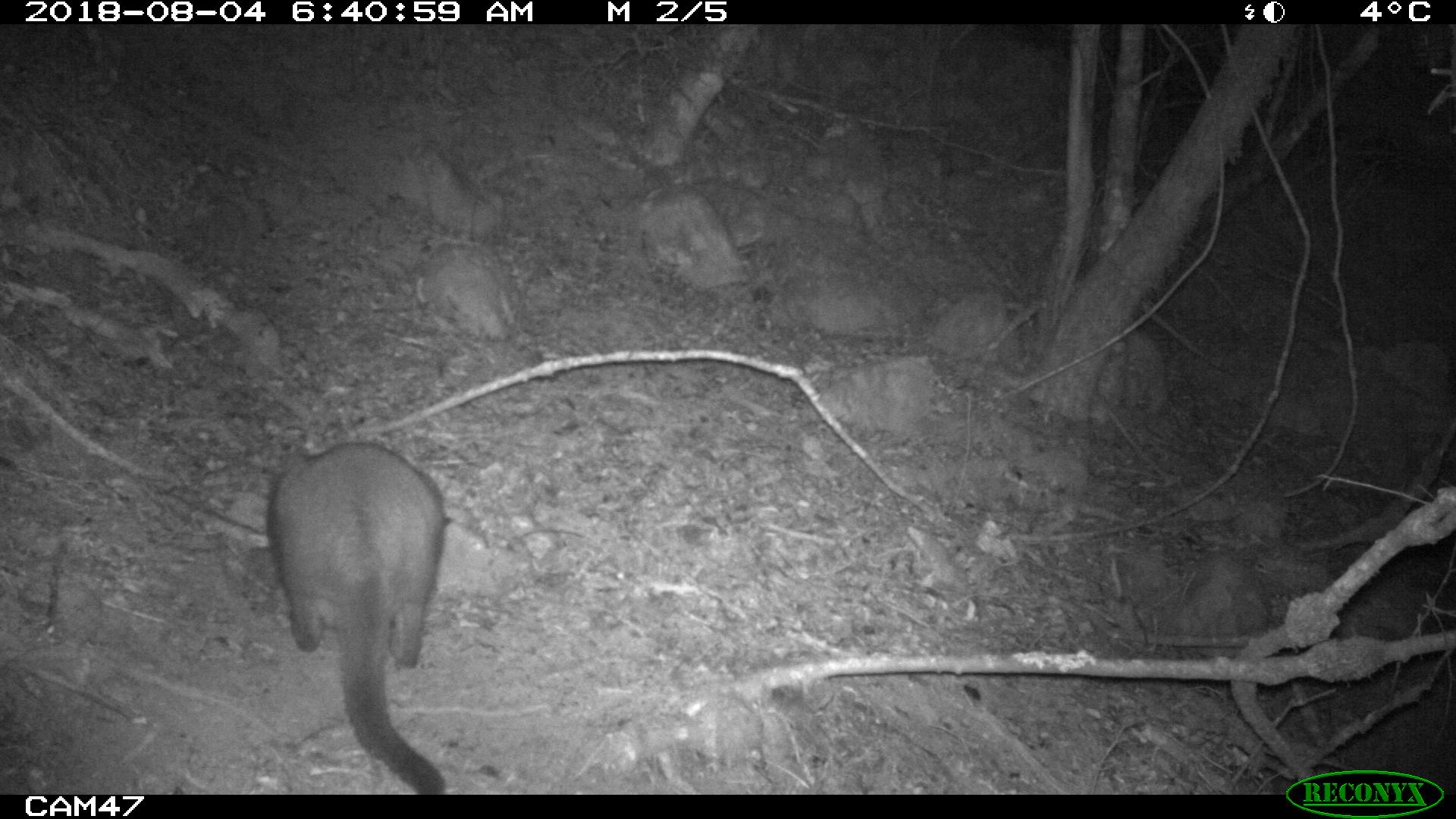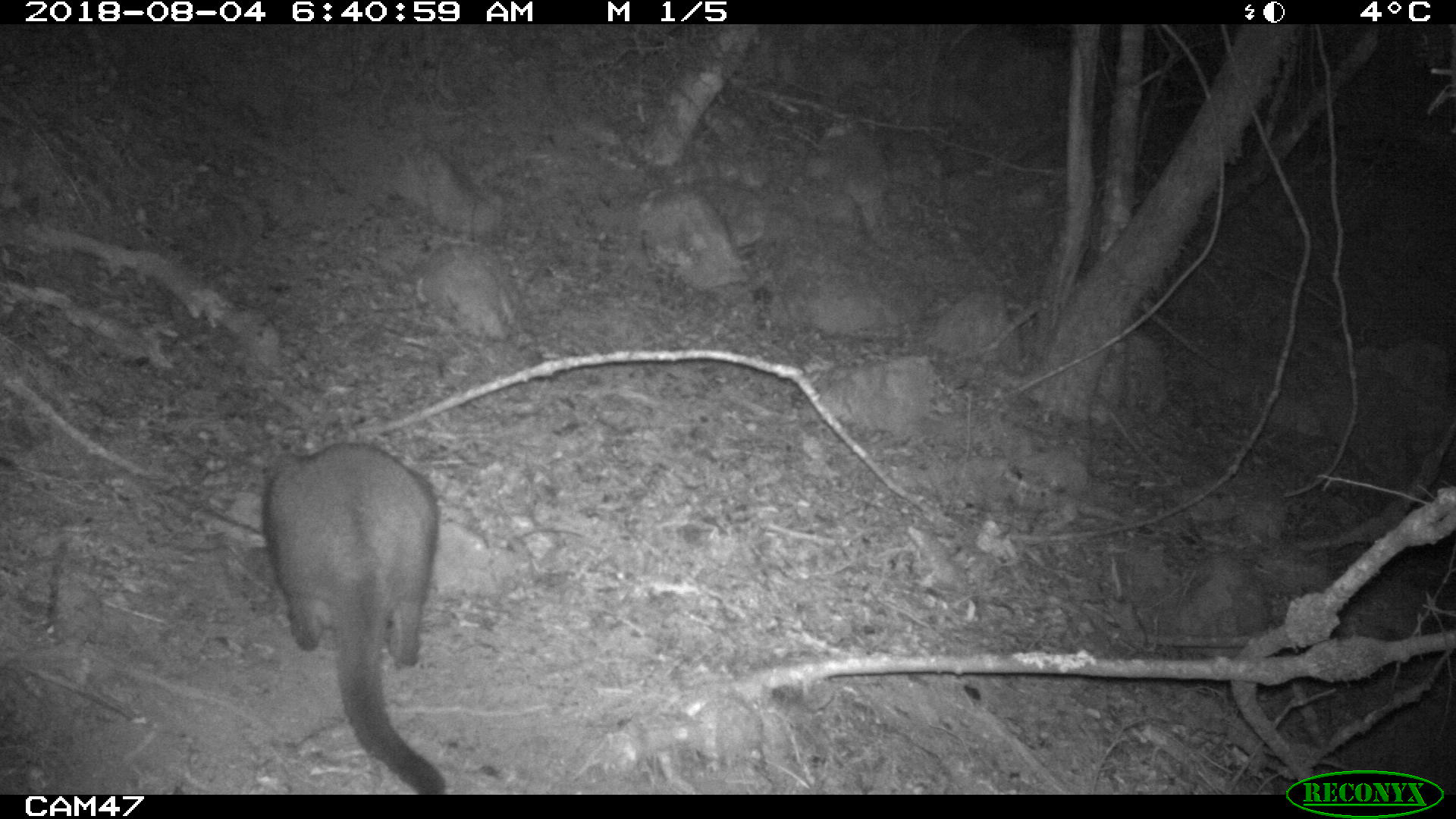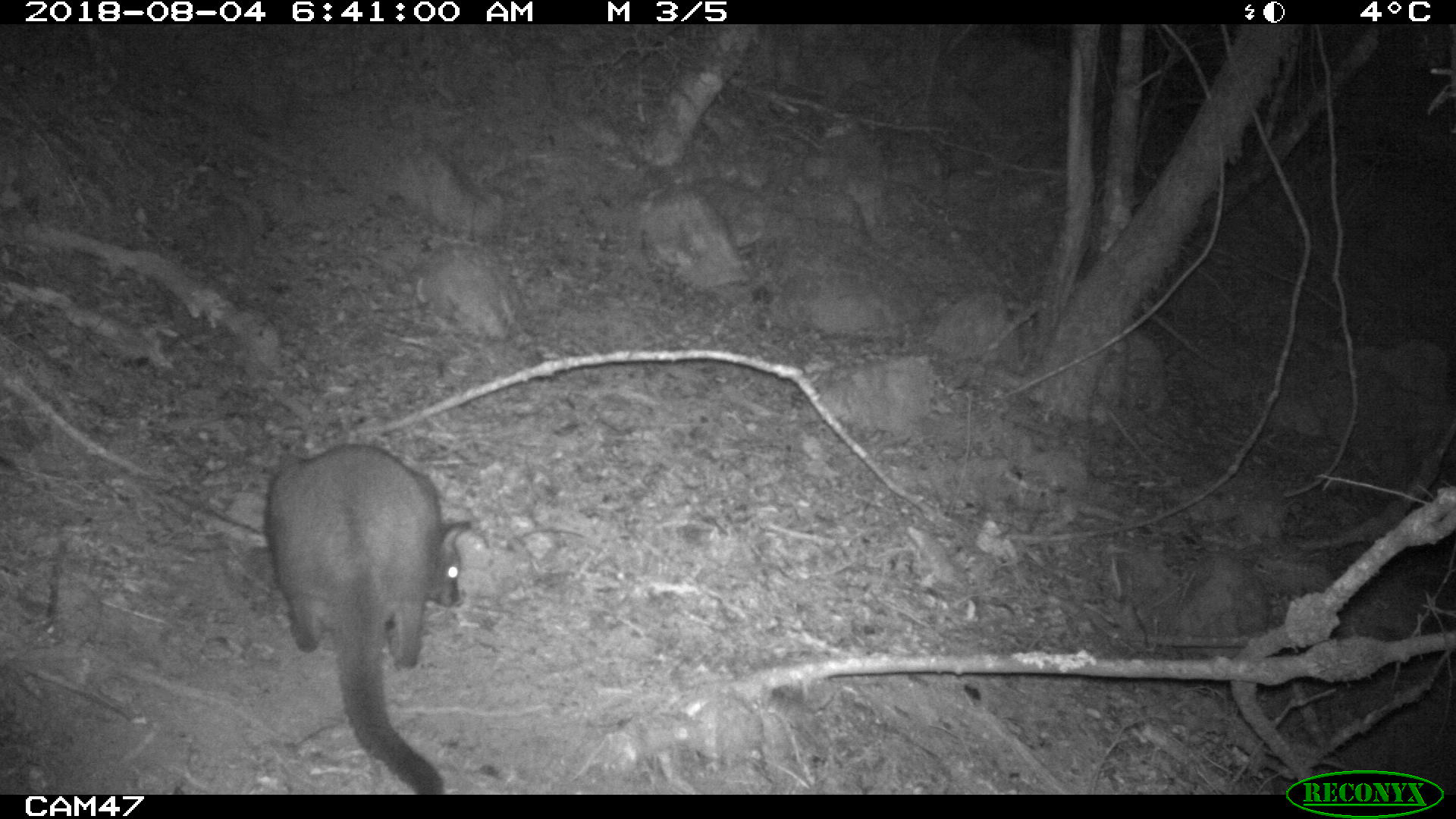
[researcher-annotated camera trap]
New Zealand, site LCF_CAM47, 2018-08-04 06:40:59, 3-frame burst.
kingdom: Animalia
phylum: Chordata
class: Mammalia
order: Diprotodontia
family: Macropodidae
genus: Notamacropus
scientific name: Notamacropus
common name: wallaby